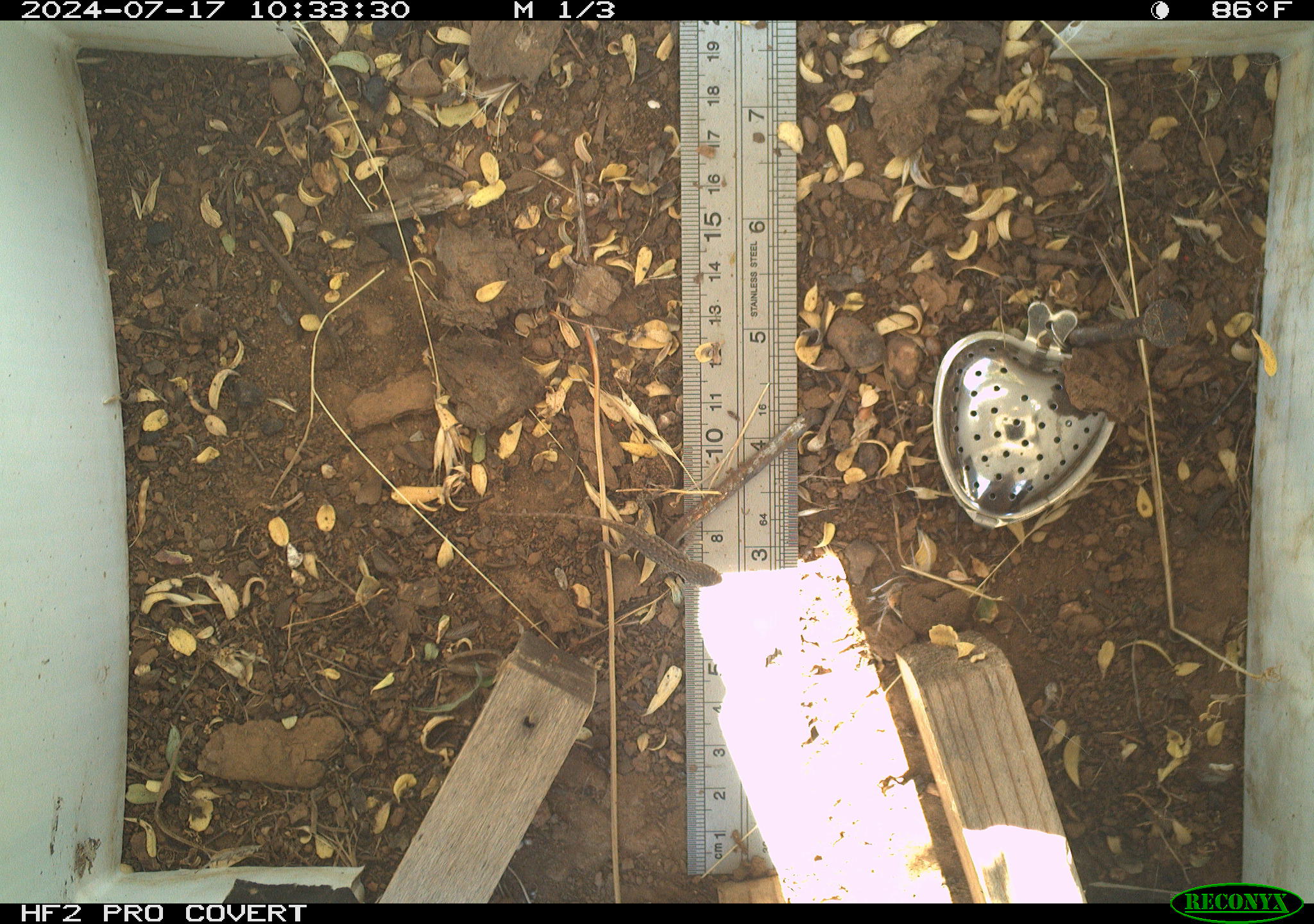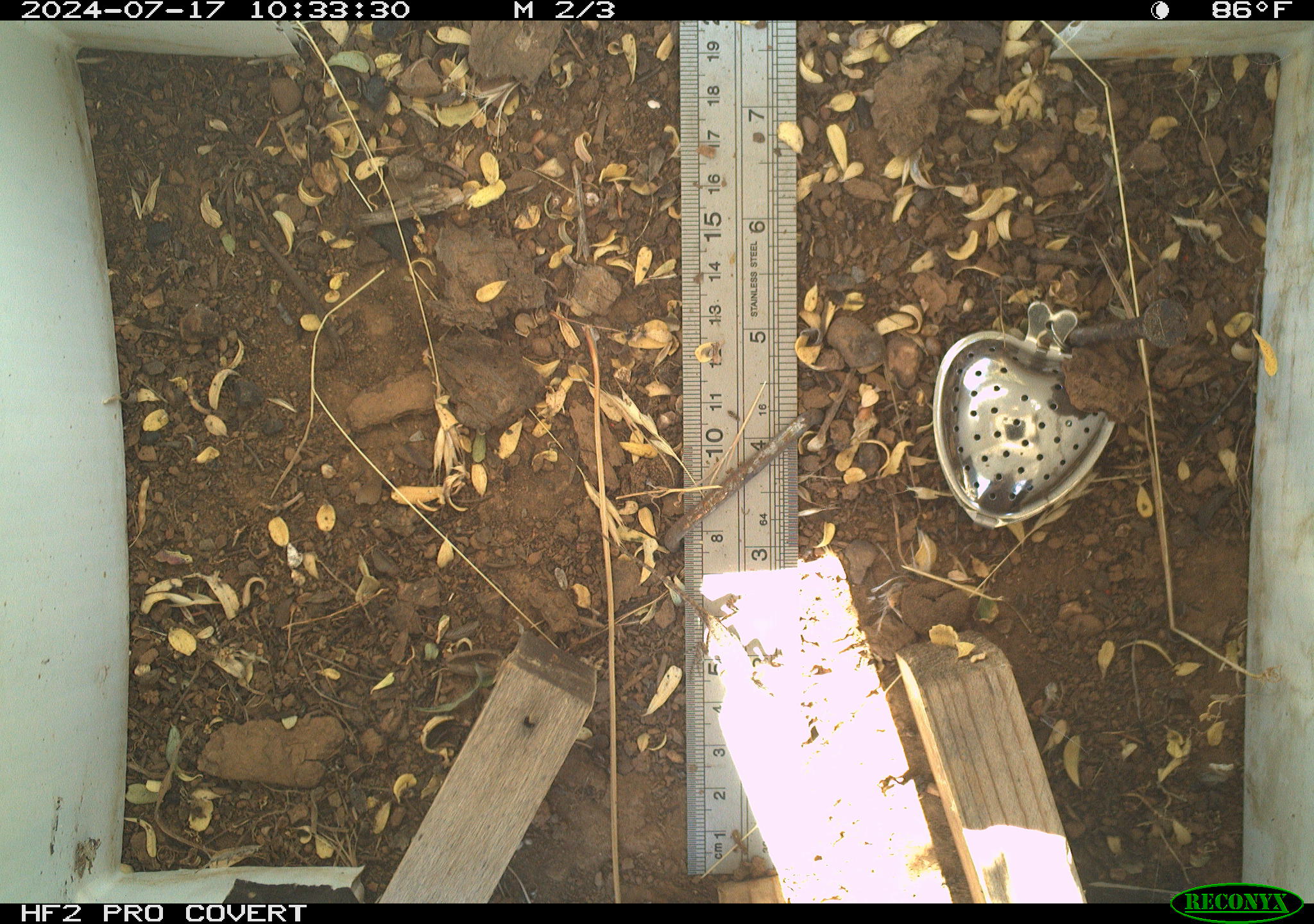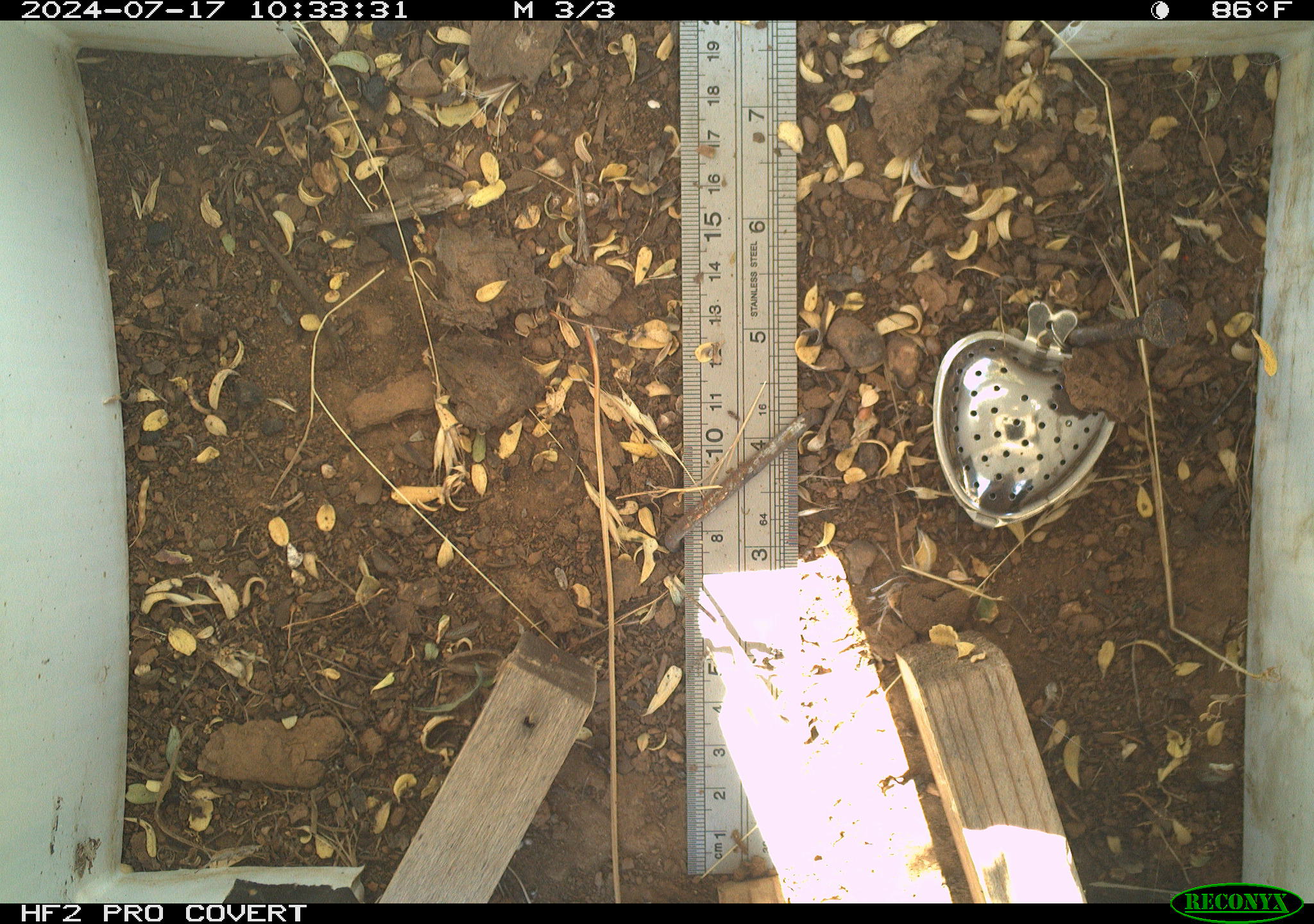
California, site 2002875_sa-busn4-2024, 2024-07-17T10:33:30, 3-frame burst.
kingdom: Animalia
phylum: Chordata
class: Reptilia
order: Squamata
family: Phrynosomatidae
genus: Sceloporus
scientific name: Sceloporus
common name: spiny lizards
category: sceloporus species